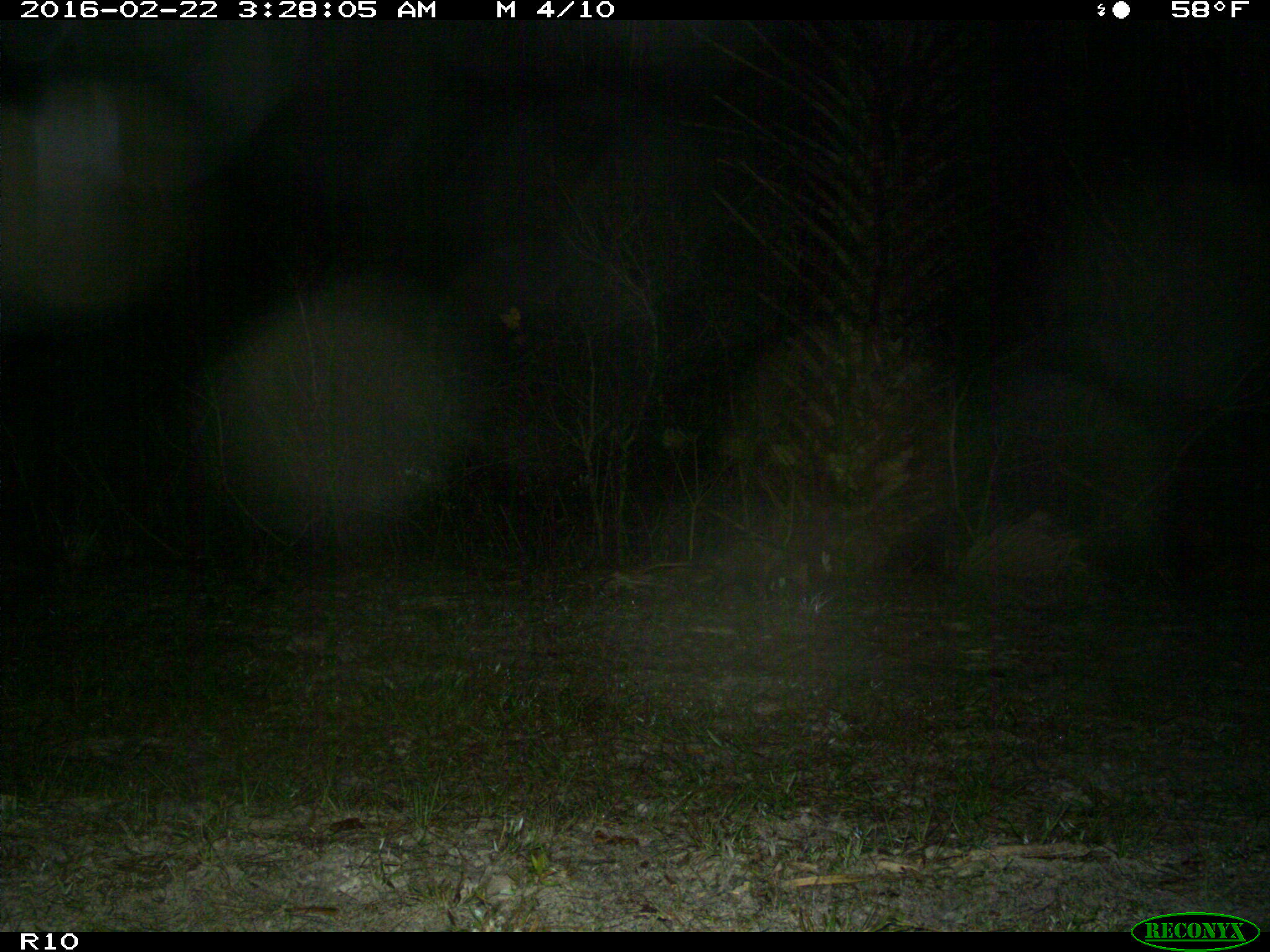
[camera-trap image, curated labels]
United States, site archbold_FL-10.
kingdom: Animalia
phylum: Chordata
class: Mammalia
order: Didelphimorphia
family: Didelphidae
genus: Didelphis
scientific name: Didelphis virginiana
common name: virginia opossum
Didelphis virginiana (virginia opossum).